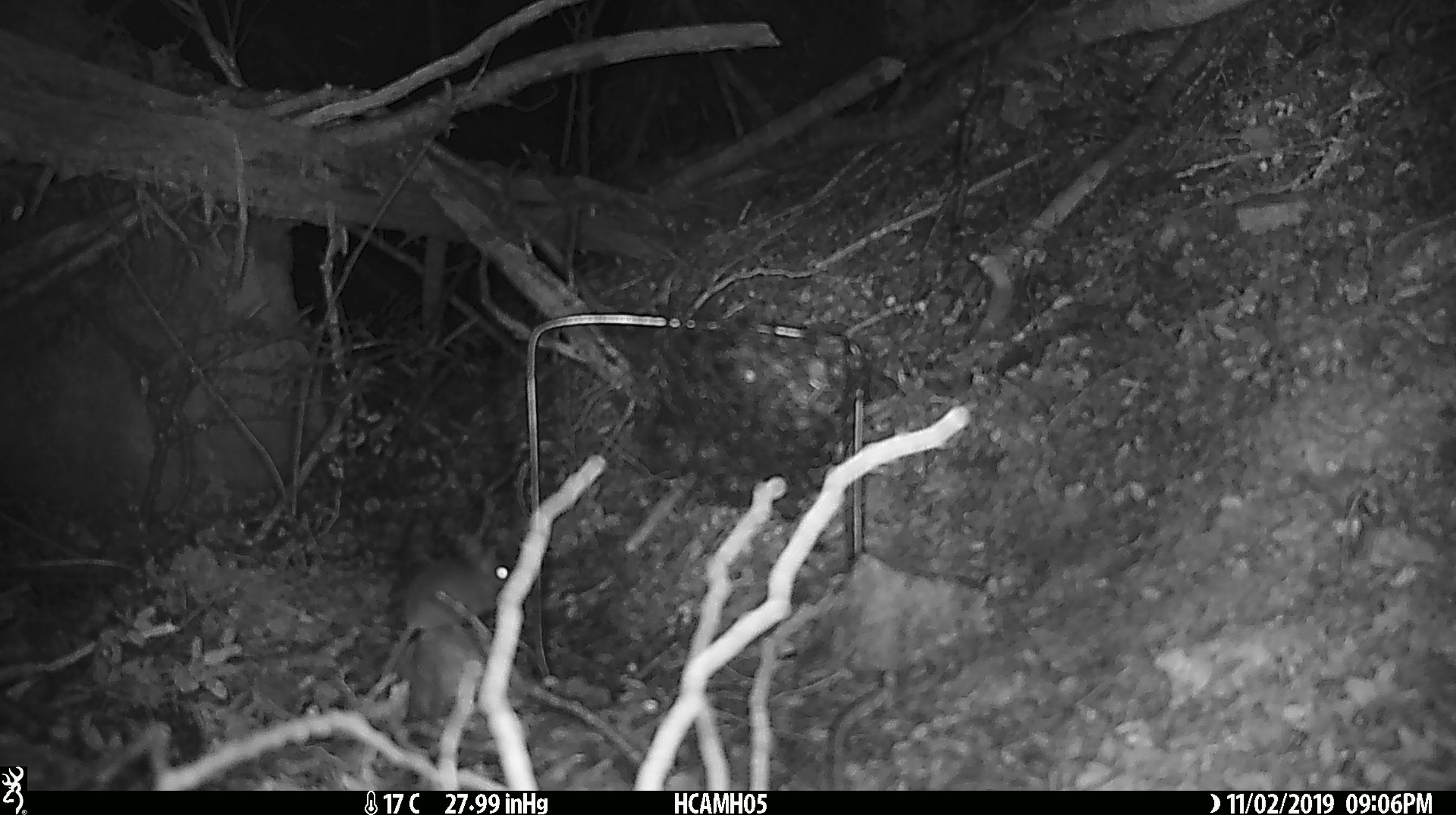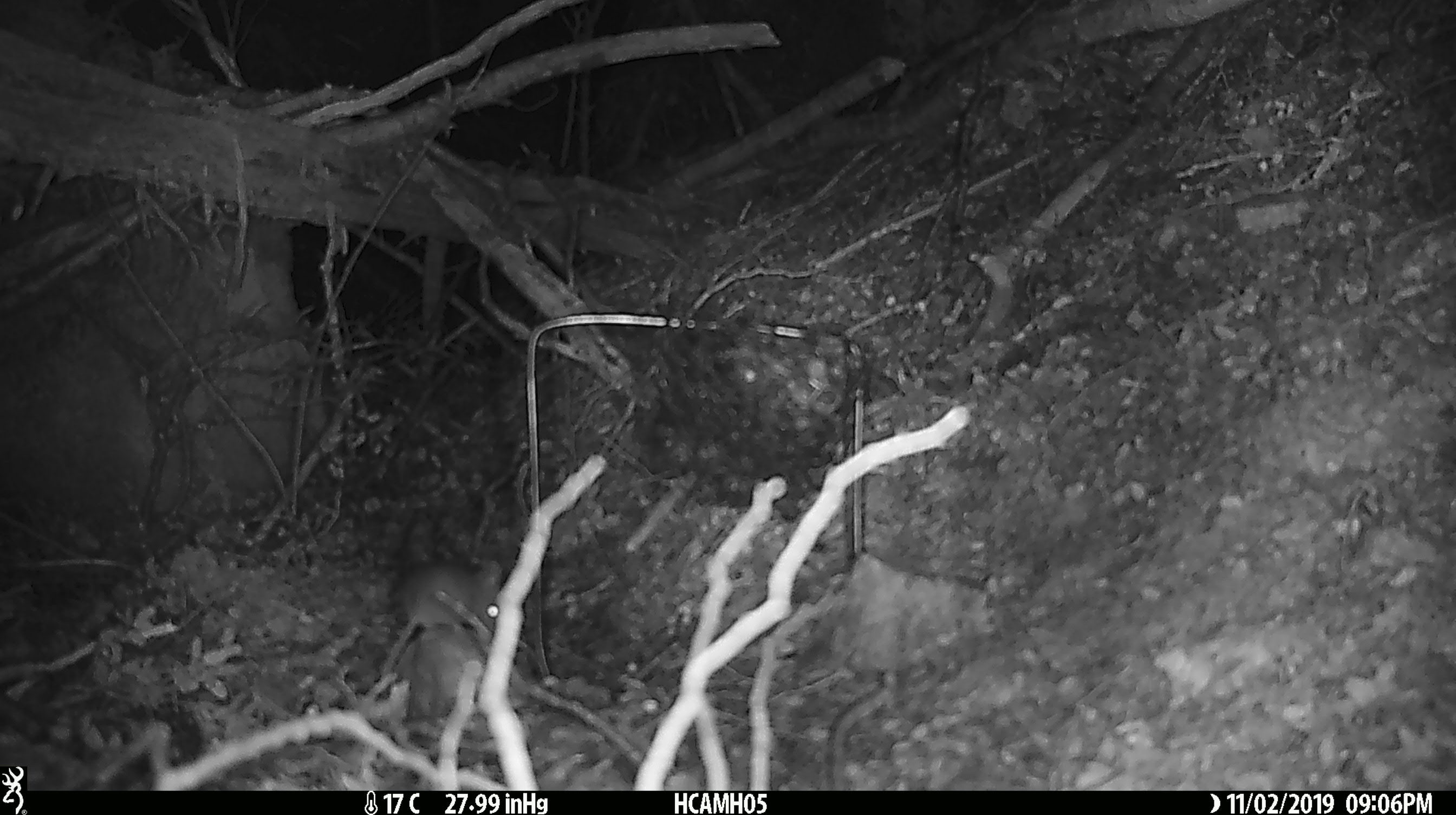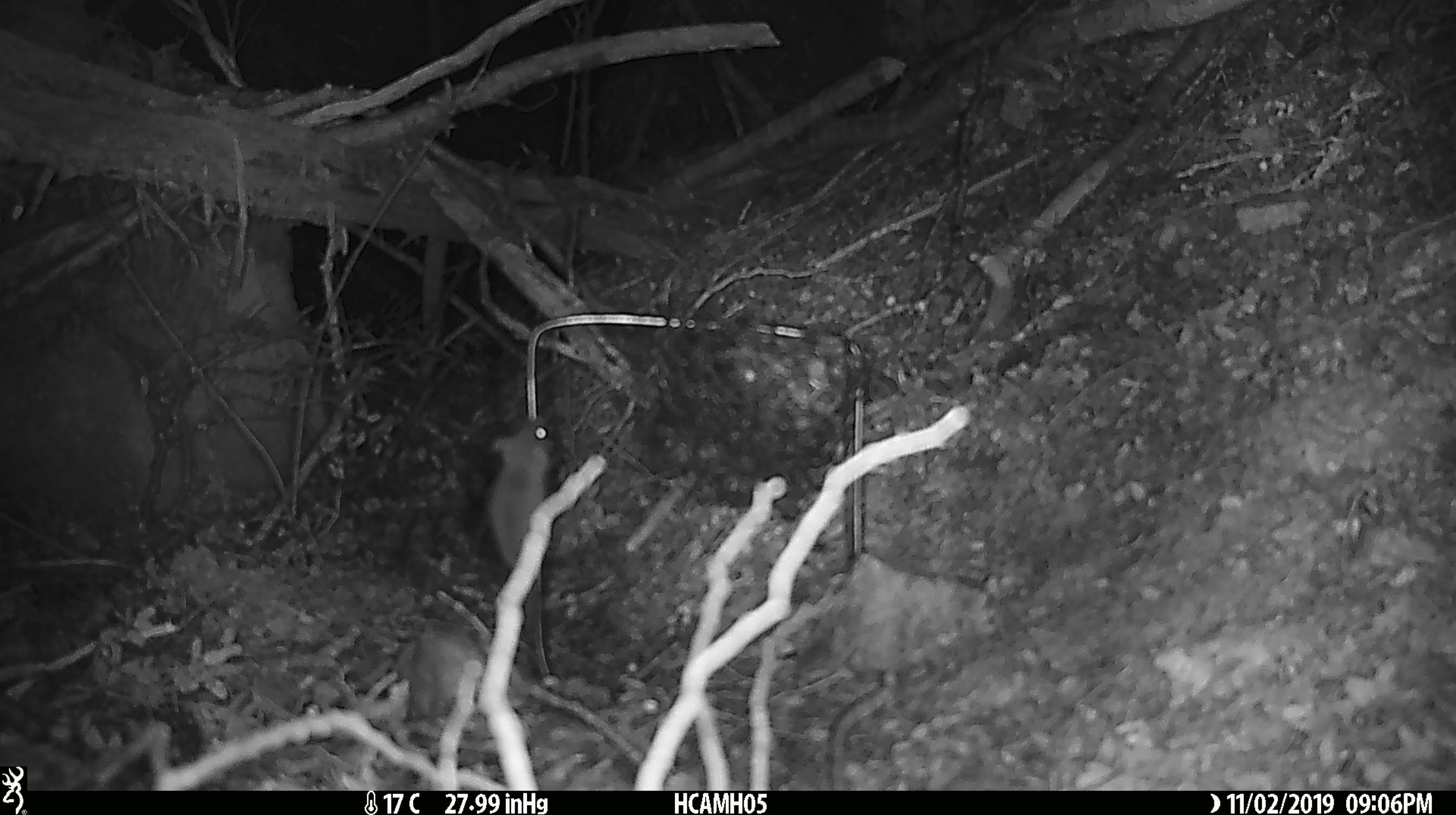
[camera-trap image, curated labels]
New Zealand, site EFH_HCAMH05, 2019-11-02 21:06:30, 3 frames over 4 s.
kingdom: Animalia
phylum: Chordata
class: Mammalia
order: Rodentia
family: Muridae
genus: Mus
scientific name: Mus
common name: mouse